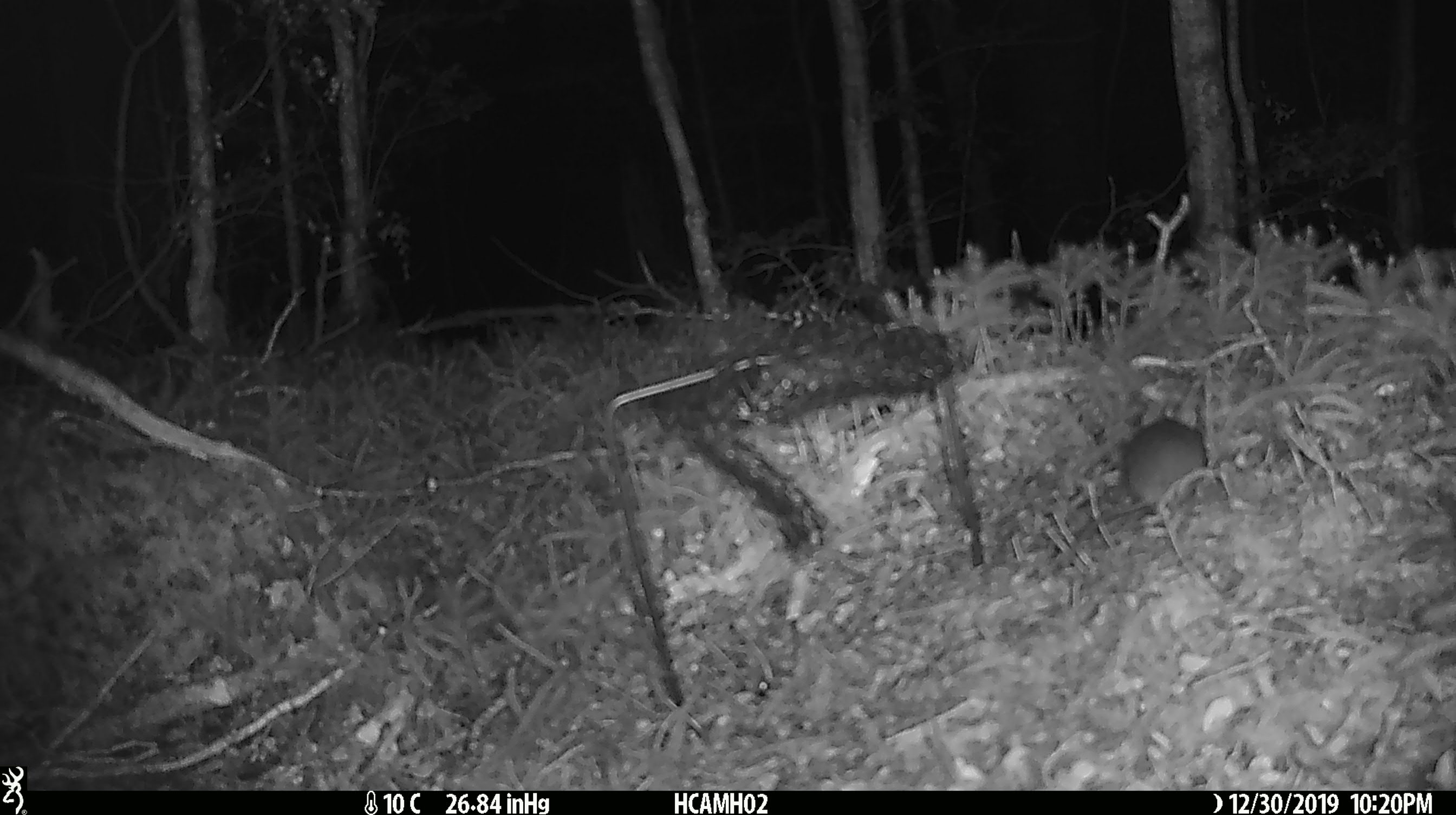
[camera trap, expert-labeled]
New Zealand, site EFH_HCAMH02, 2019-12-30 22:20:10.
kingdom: Animalia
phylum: Chordata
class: Mammalia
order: Rodentia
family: Muridae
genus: Mus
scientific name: Mus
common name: mouse